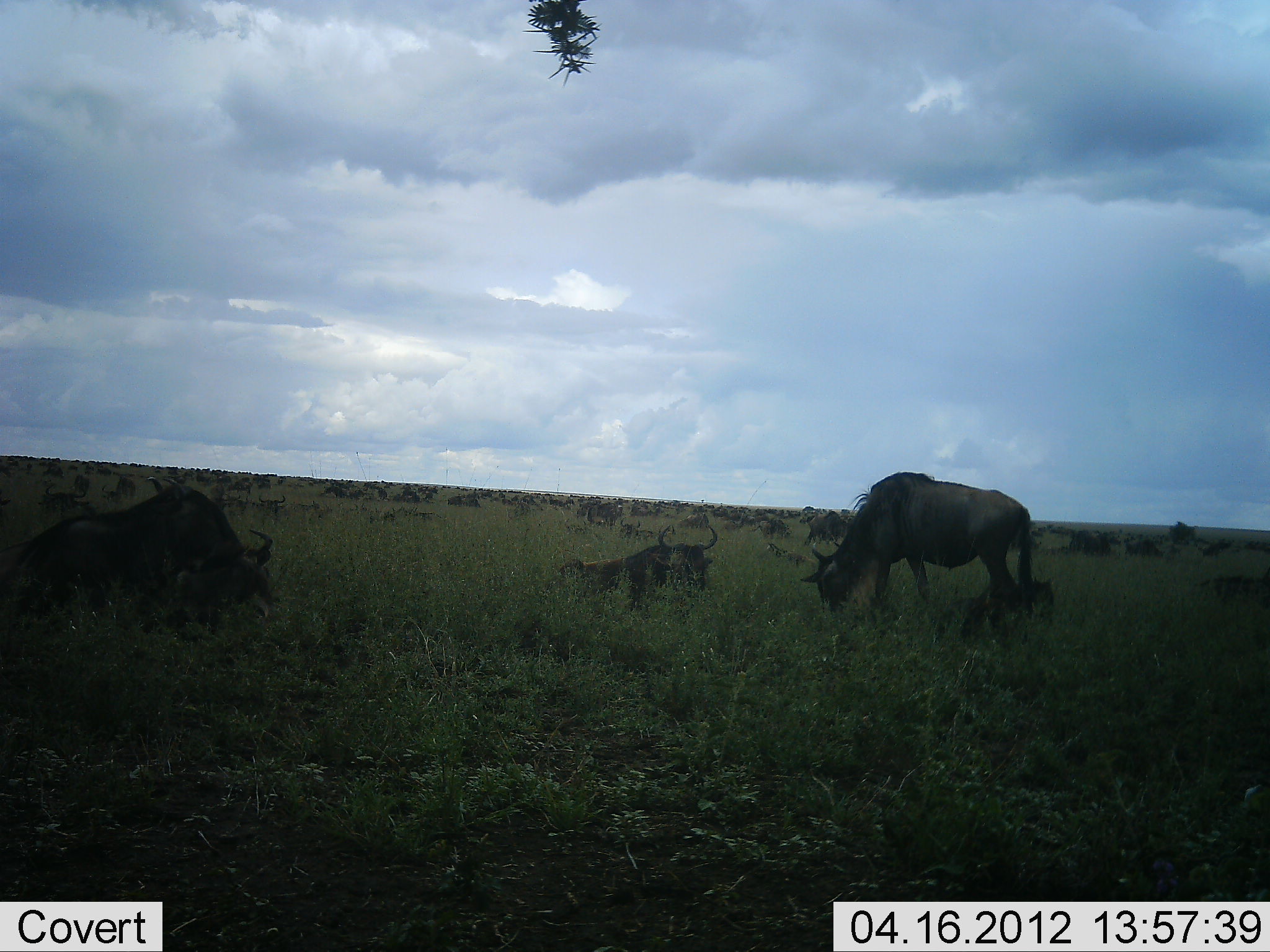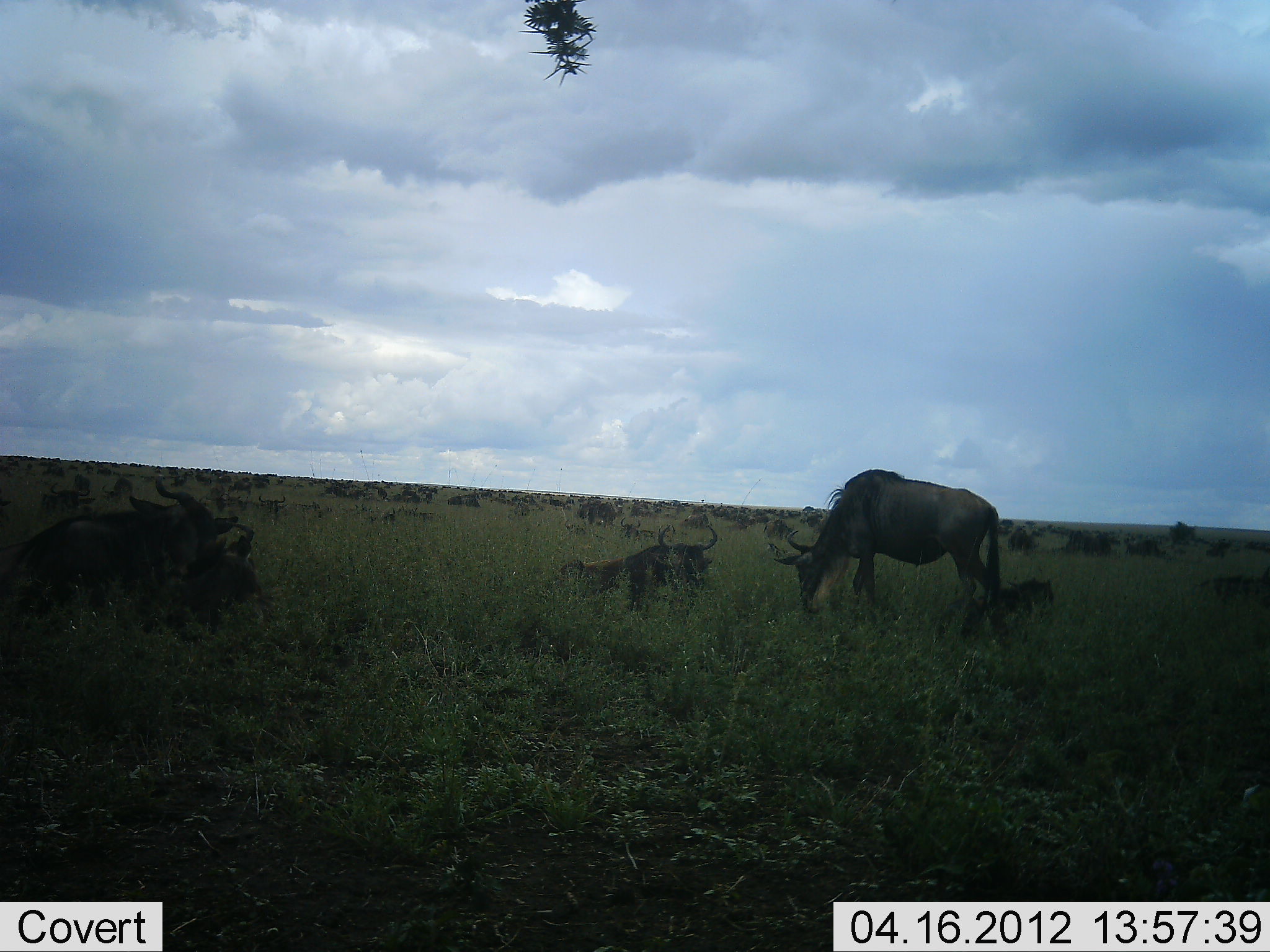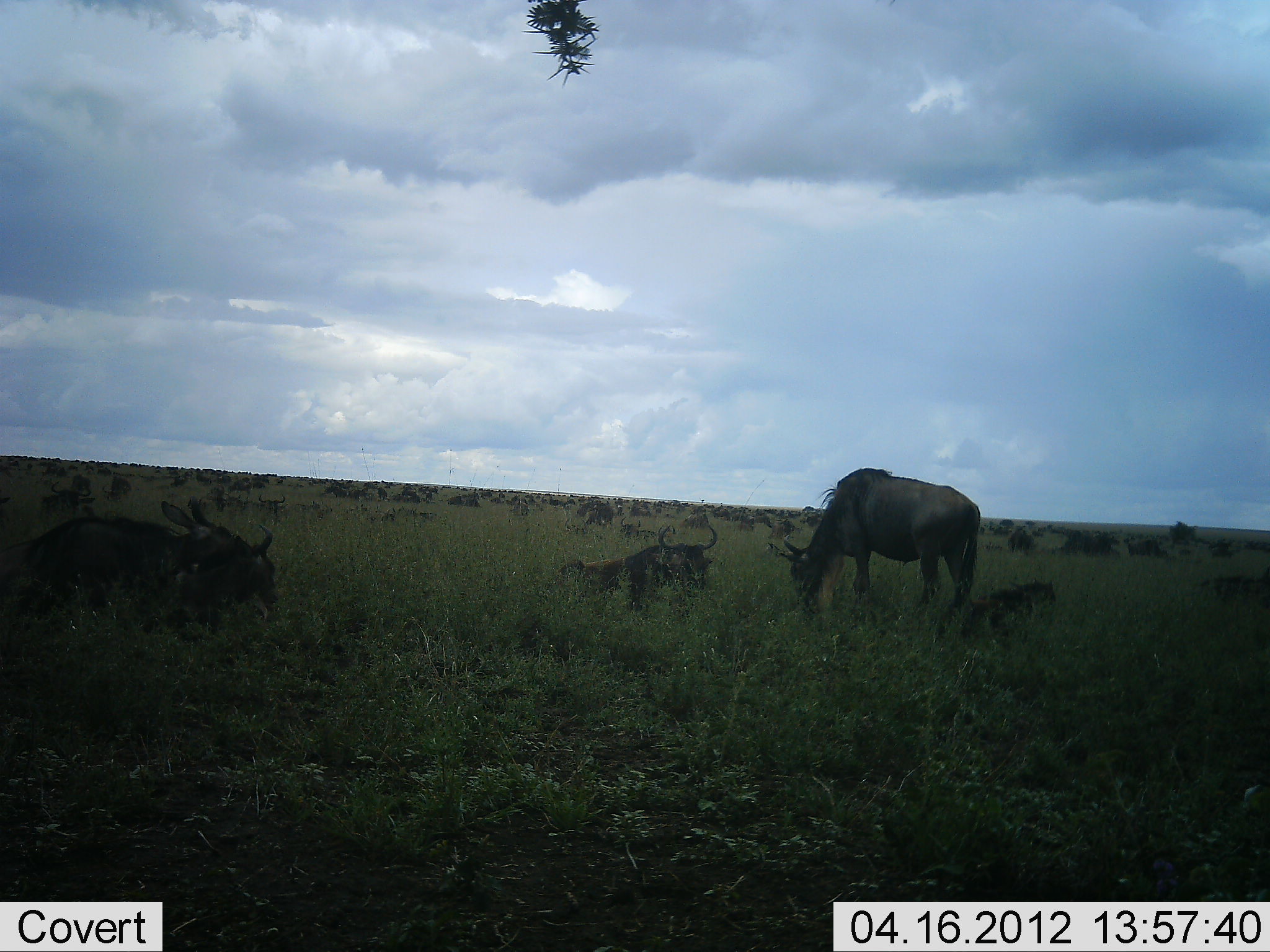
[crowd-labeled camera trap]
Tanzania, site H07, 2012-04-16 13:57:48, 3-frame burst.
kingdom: Animalia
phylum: Chordata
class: Mammalia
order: Artiodactyla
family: Bovidae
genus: Connochaetes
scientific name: Connochaetes taurinus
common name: blue wildebeest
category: wildebeest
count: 51+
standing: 41%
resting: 88%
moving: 29%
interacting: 6%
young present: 18%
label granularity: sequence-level